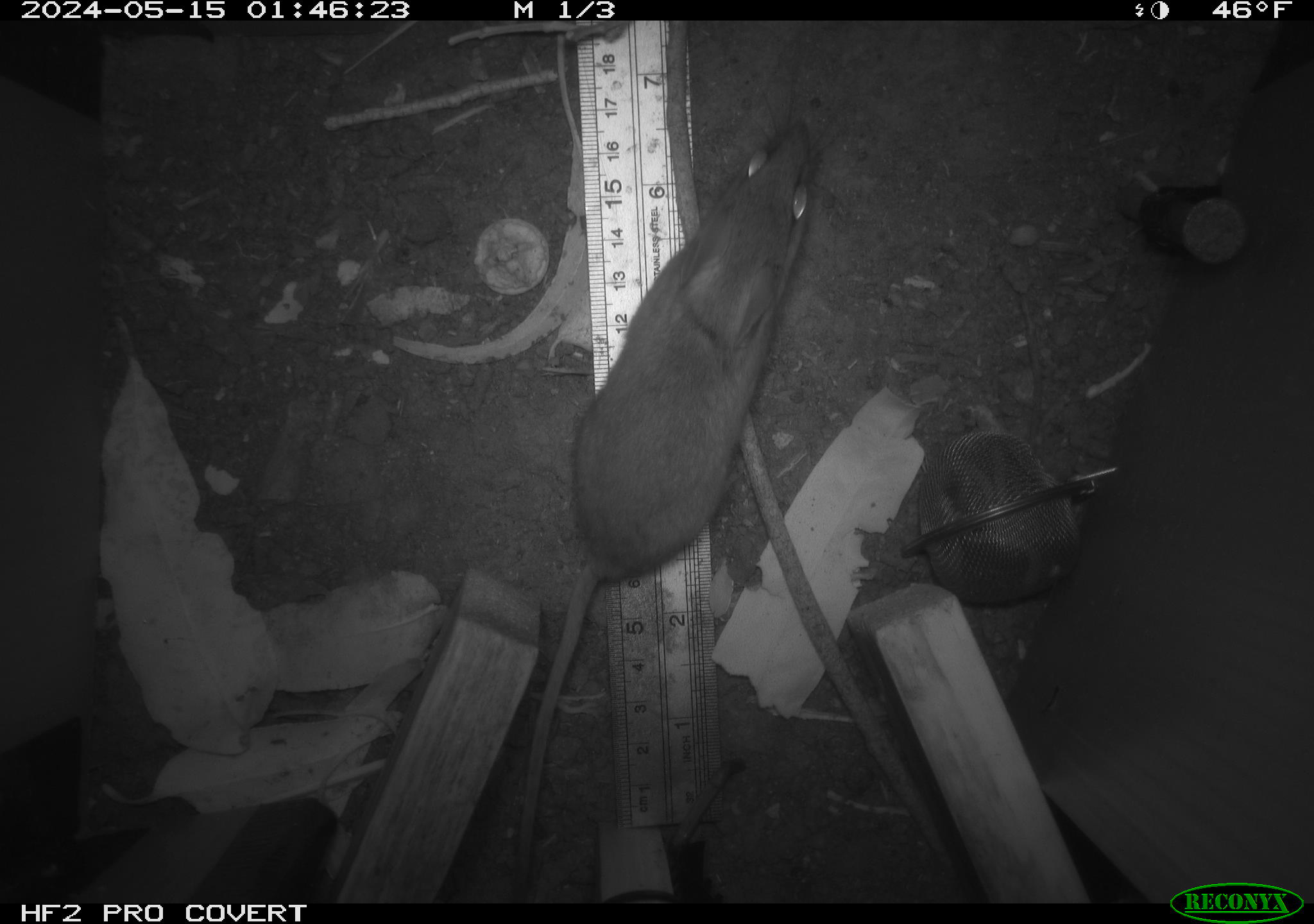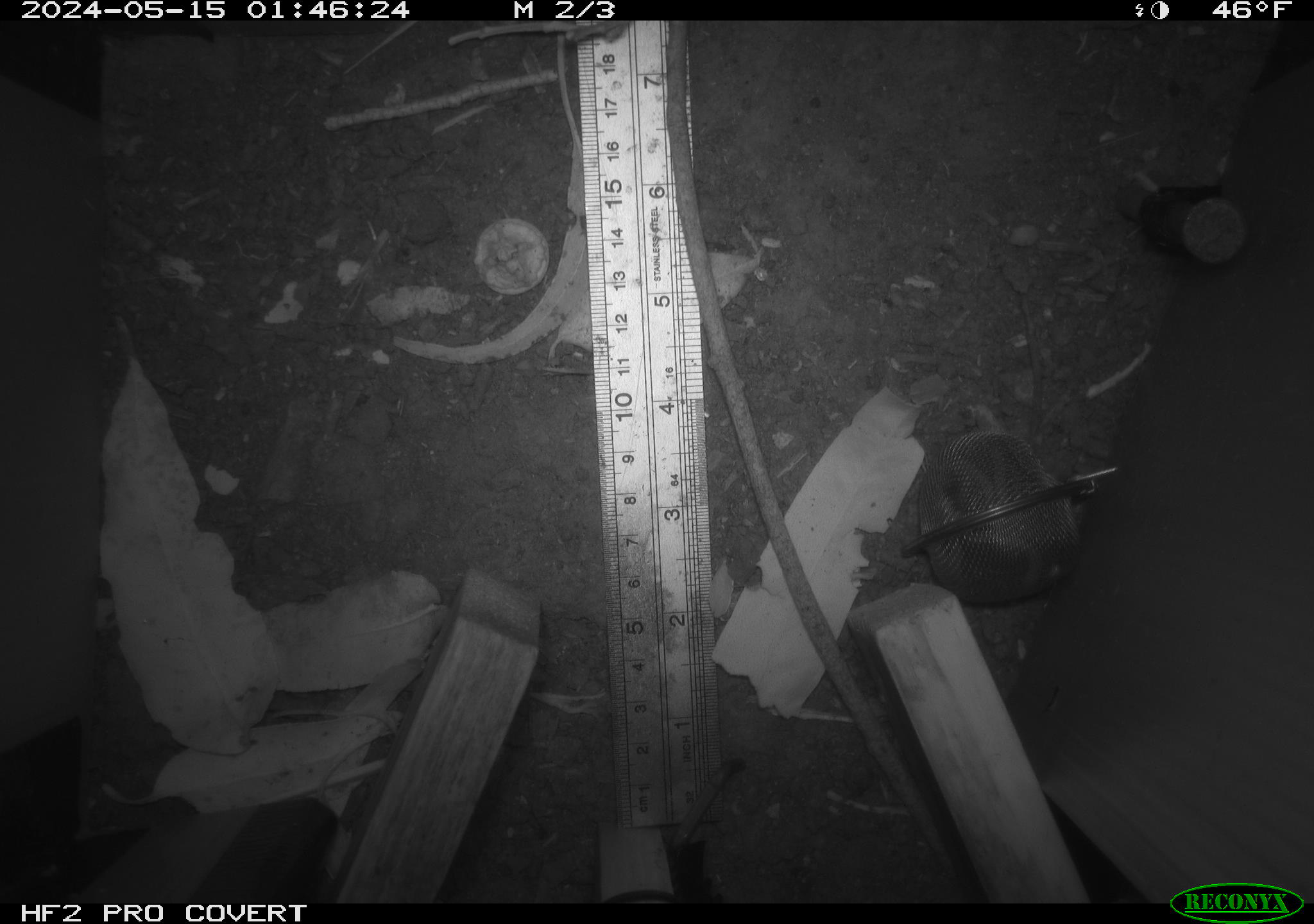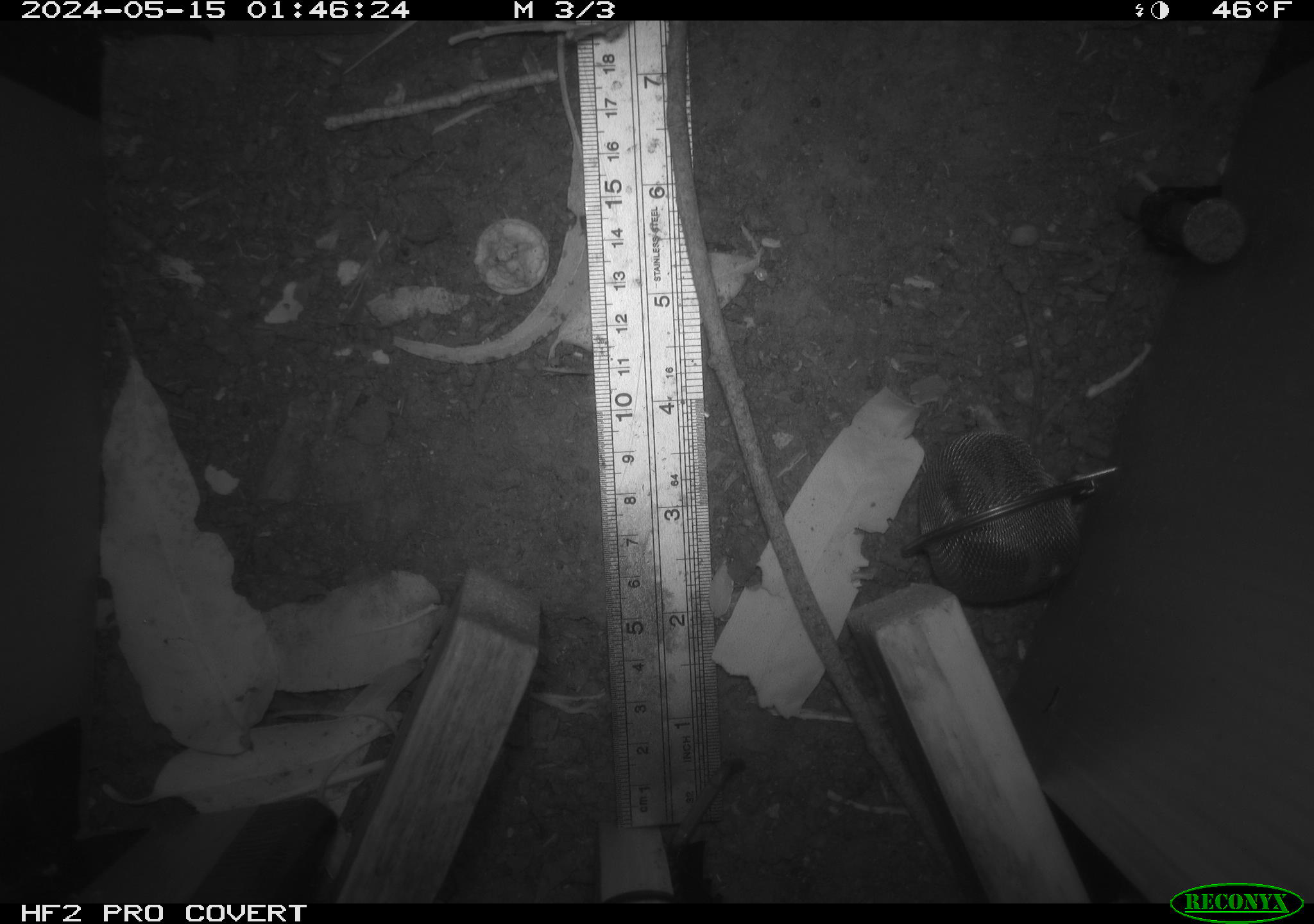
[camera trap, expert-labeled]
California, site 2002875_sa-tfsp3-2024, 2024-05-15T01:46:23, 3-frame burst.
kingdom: Animalia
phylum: Chordata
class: Mammalia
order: Rodentia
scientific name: Rodentia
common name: rodent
Rodent (Rodentia).